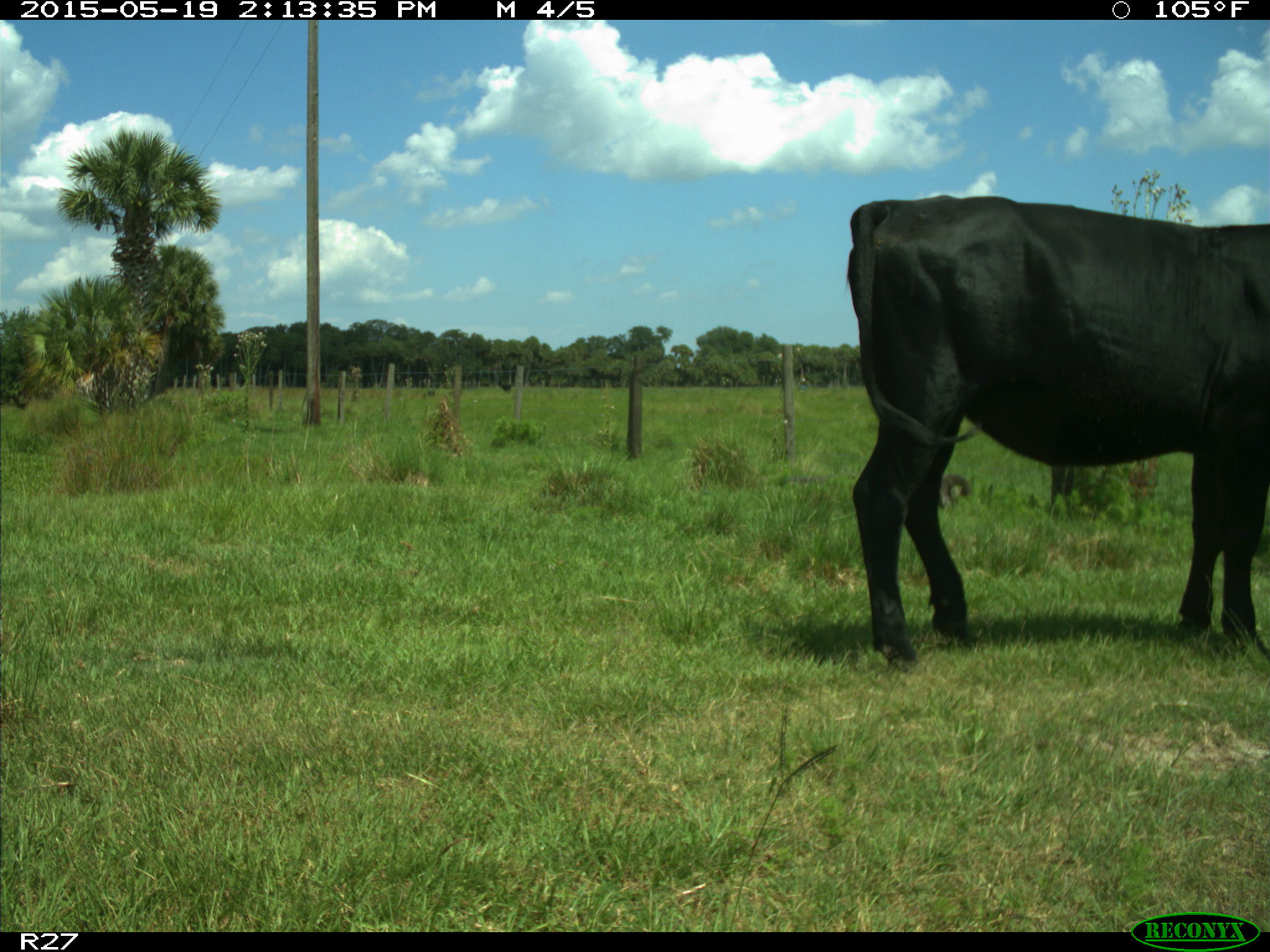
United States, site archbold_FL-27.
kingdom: Animalia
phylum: Chordata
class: Mammalia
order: Artiodactyla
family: Bovidae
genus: Bos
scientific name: Bos taurus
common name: domestic cow